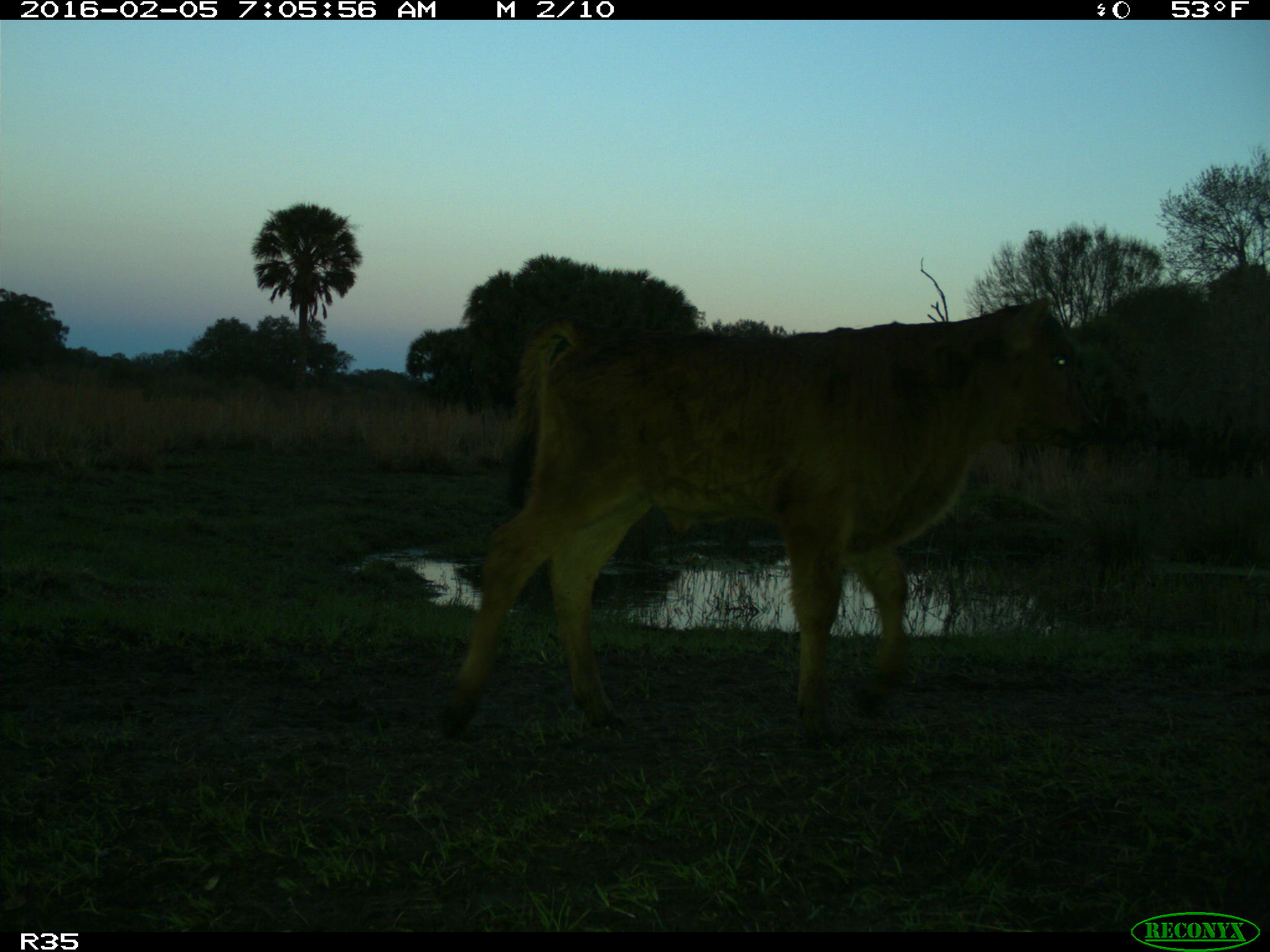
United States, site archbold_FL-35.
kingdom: Animalia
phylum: Chordata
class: Mammalia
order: Artiodactyla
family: Bovidae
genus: Bos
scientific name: Bos taurus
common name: domestic cow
Bos taurus (domestic cow).